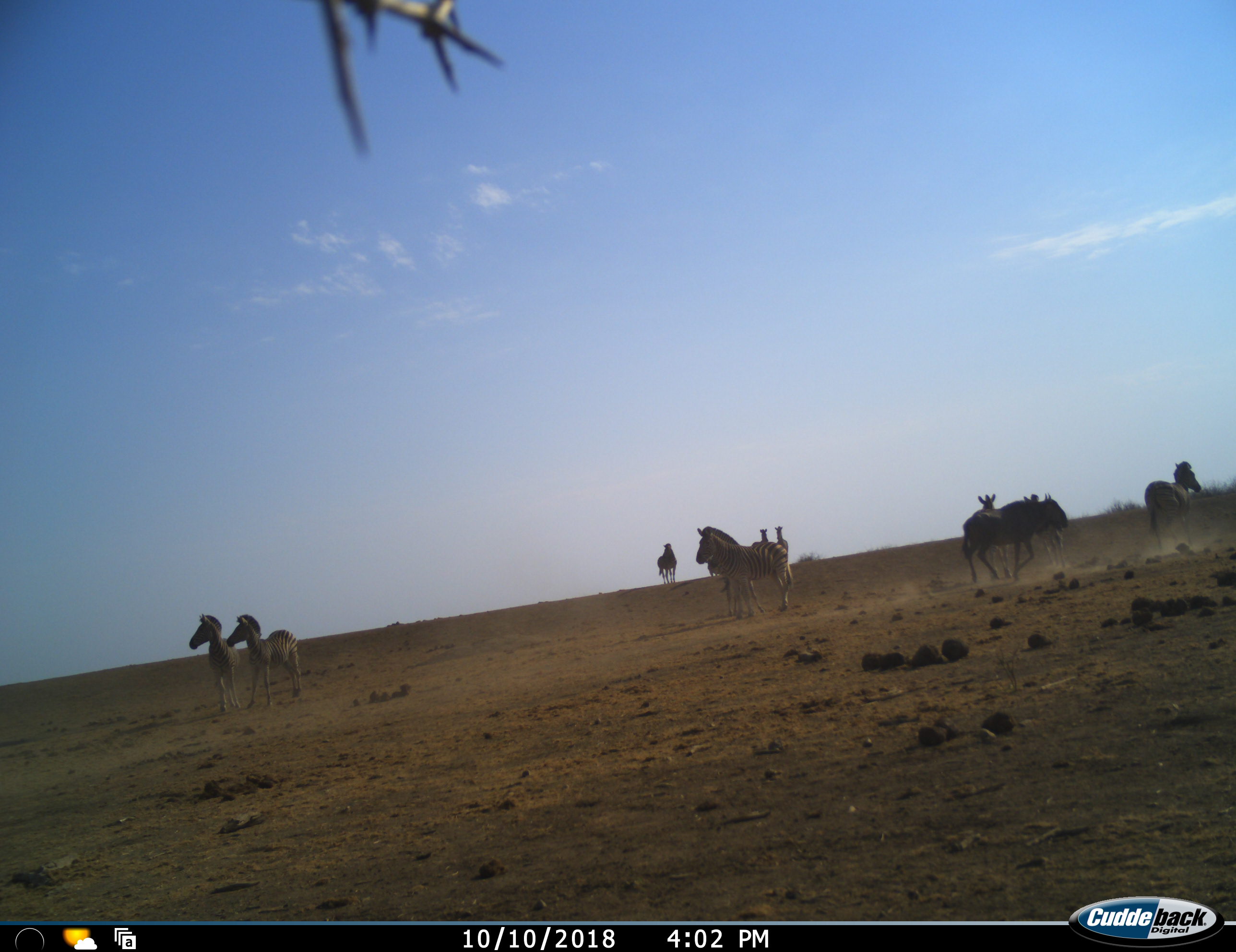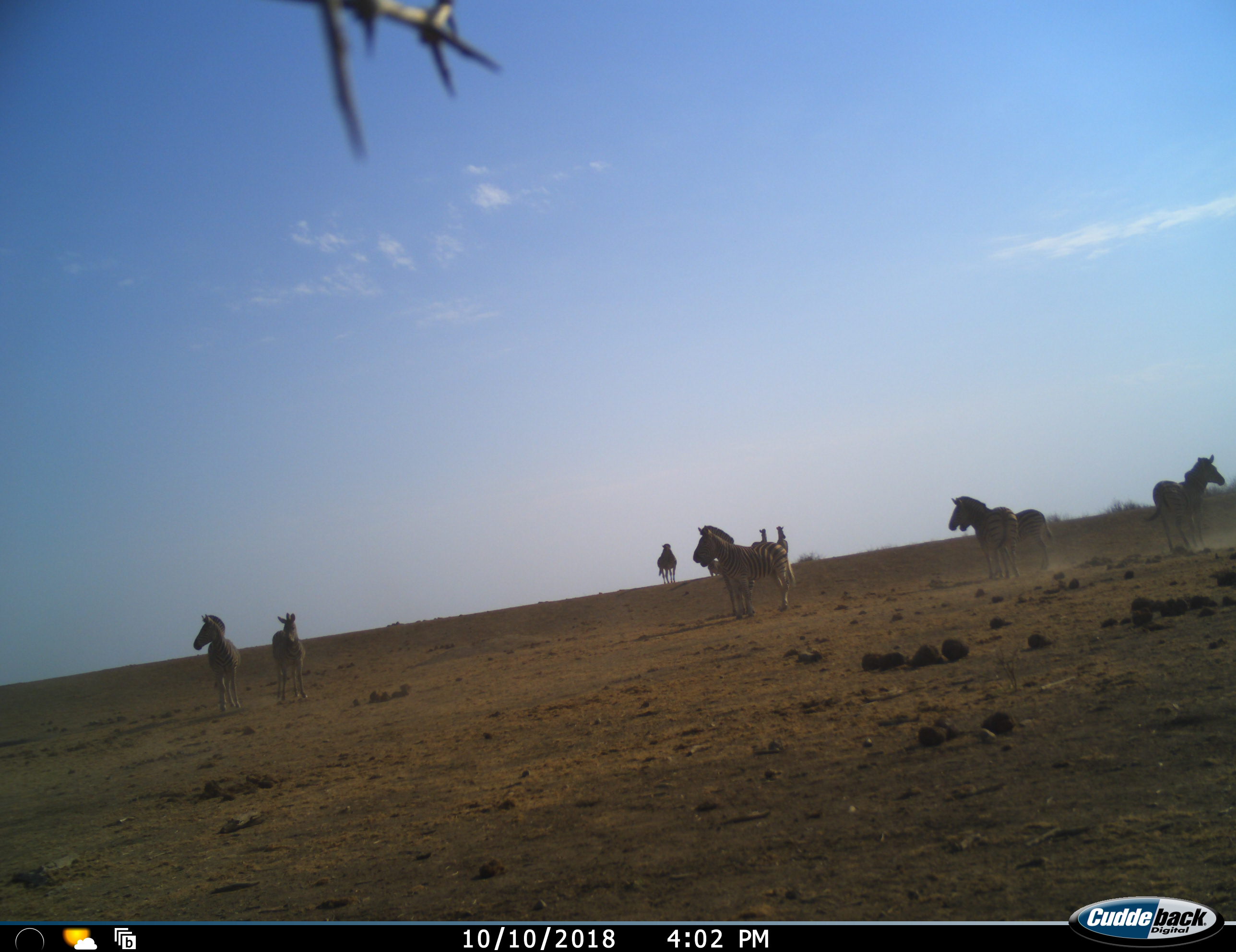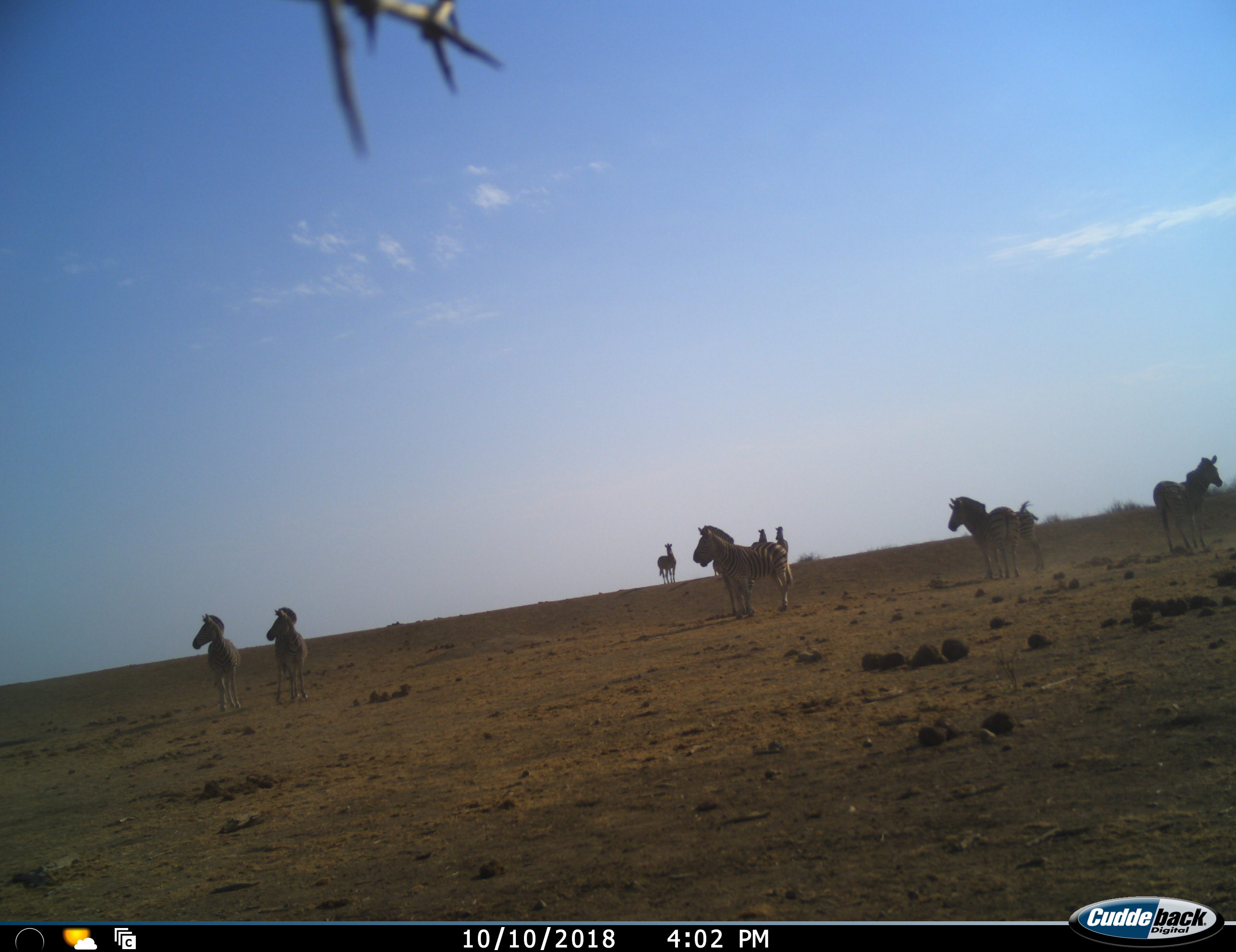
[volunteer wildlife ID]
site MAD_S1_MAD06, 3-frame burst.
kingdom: Animalia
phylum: Chordata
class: Mammalia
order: Artiodactyla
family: Bovidae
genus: Connochaetes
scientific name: Connochaetes taurinus taurinus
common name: blue wildebeest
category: wildebeestblue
Wildebeestblue (blue wildebeest) (Connochaetes taurinus taurinus), count 1. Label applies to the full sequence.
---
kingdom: Animalia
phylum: Chordata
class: Mammalia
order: Perissodactyla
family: Equidae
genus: Equus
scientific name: Equus quagga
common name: plains zebra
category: zebraplains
Zebraplains (plains zebra) (Equus quagga), count 11-50. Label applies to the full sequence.